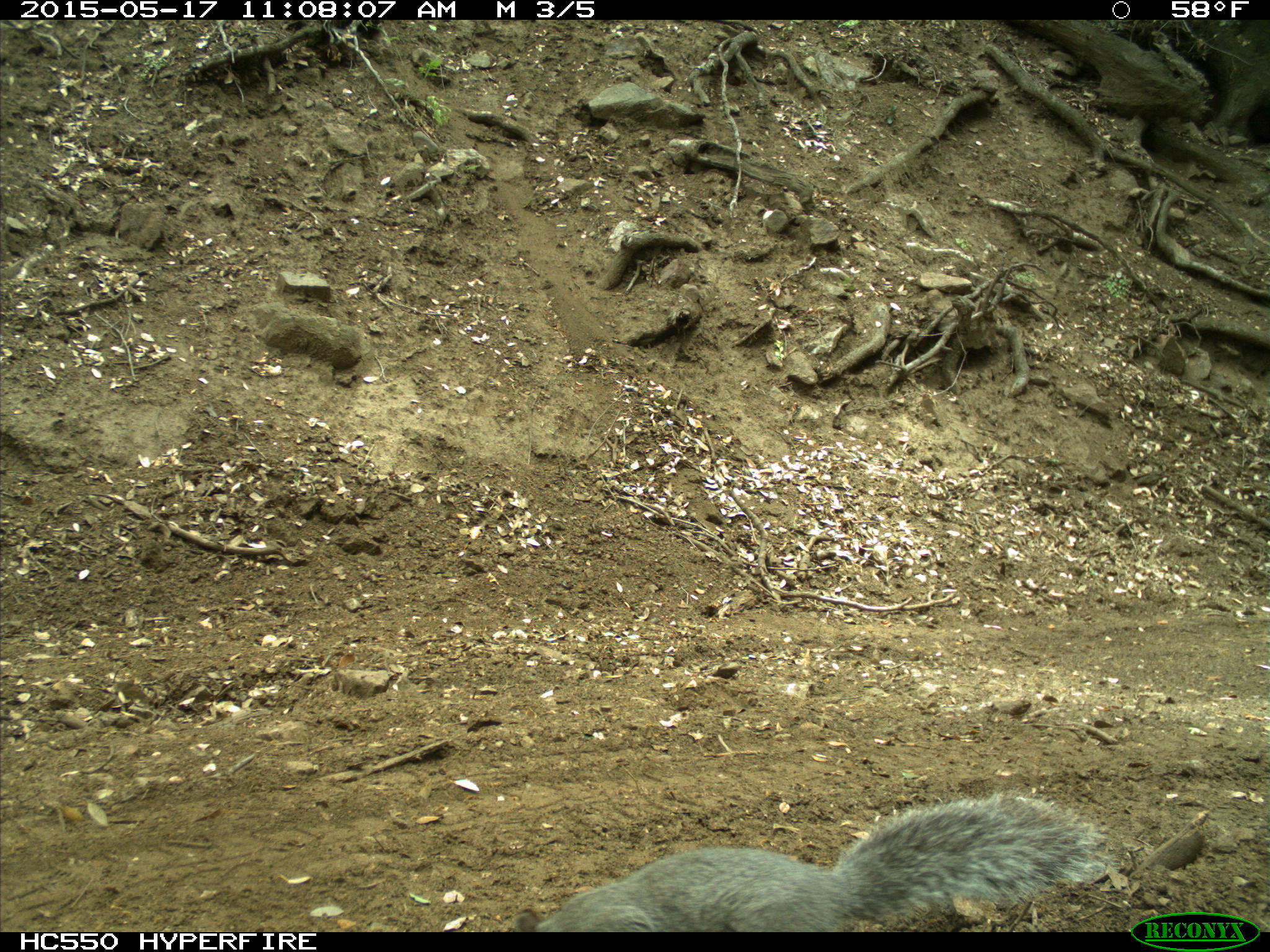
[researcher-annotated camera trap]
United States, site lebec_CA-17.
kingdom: Animalia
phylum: Chordata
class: Mammalia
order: Rodentia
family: Sciuridae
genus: Sciurus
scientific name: Sciurus carolinensis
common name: eastern gray squirrel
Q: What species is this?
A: Sciurus carolinensis (eastern gray squirrel).